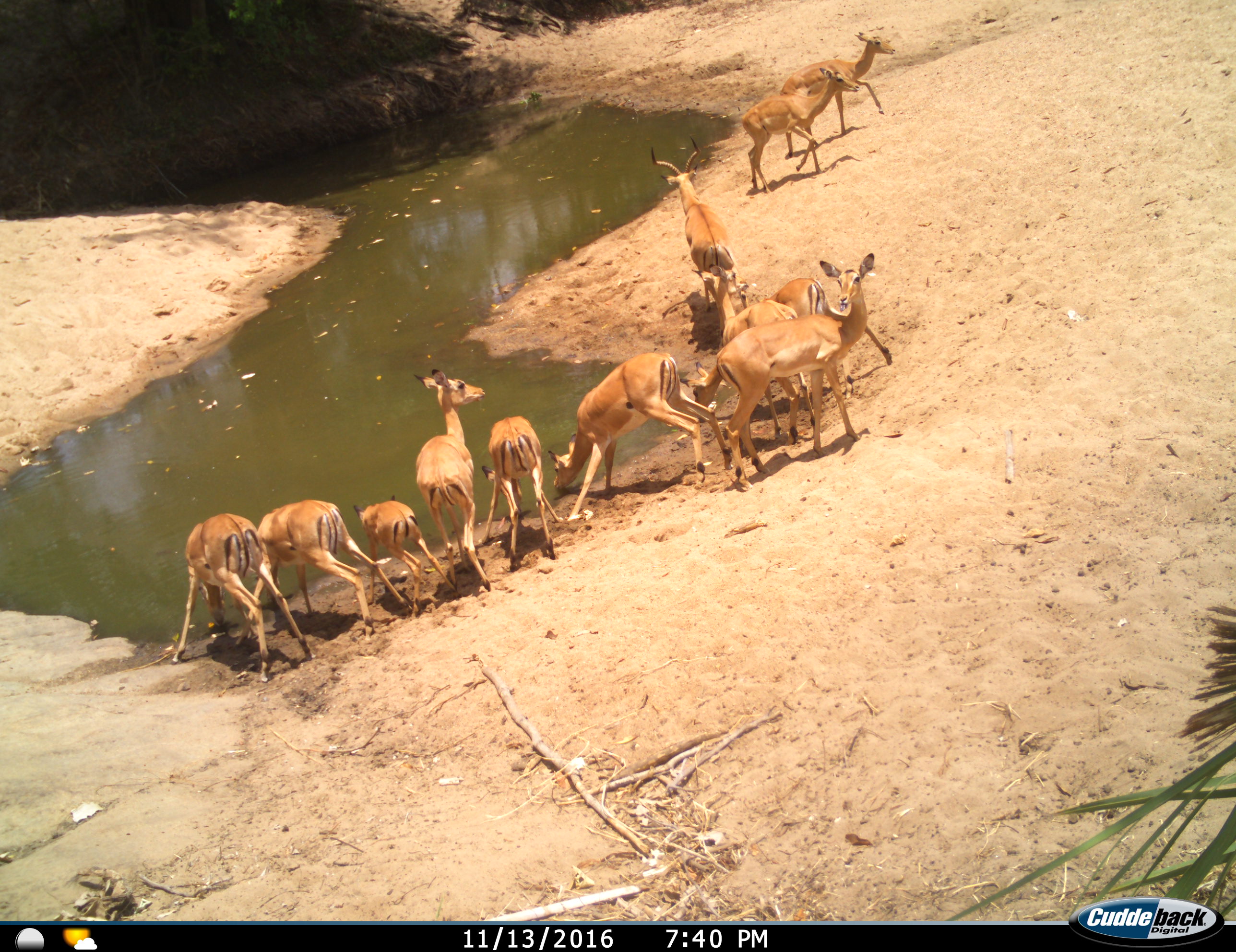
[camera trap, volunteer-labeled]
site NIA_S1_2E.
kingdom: Animalia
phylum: Chordata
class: Mammalia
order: Artiodactyla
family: Bovidae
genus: Aepyceros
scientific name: Aepyceros melampus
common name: impala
Impala (Aepyceros melampus), count 11-50. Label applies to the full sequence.